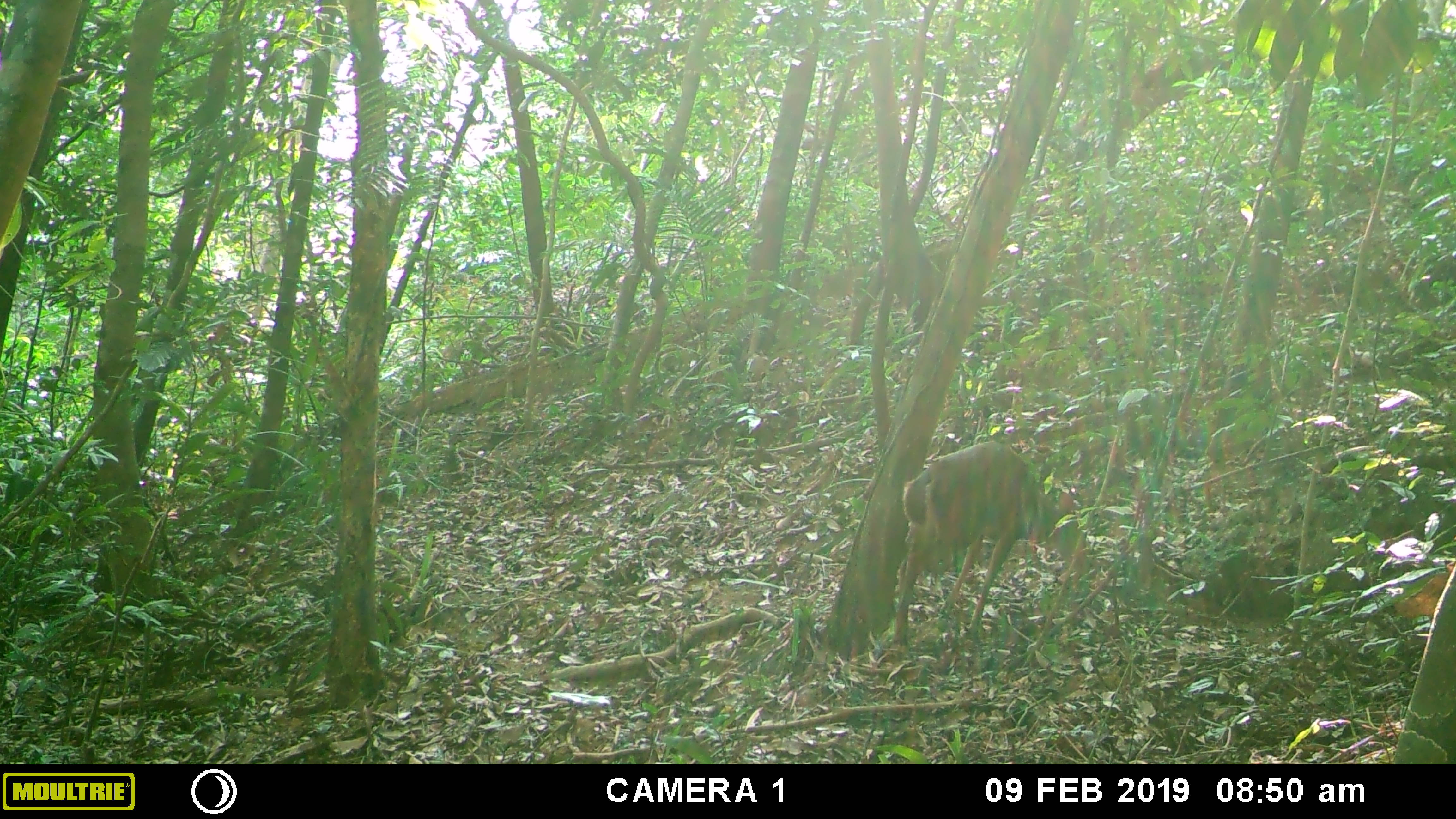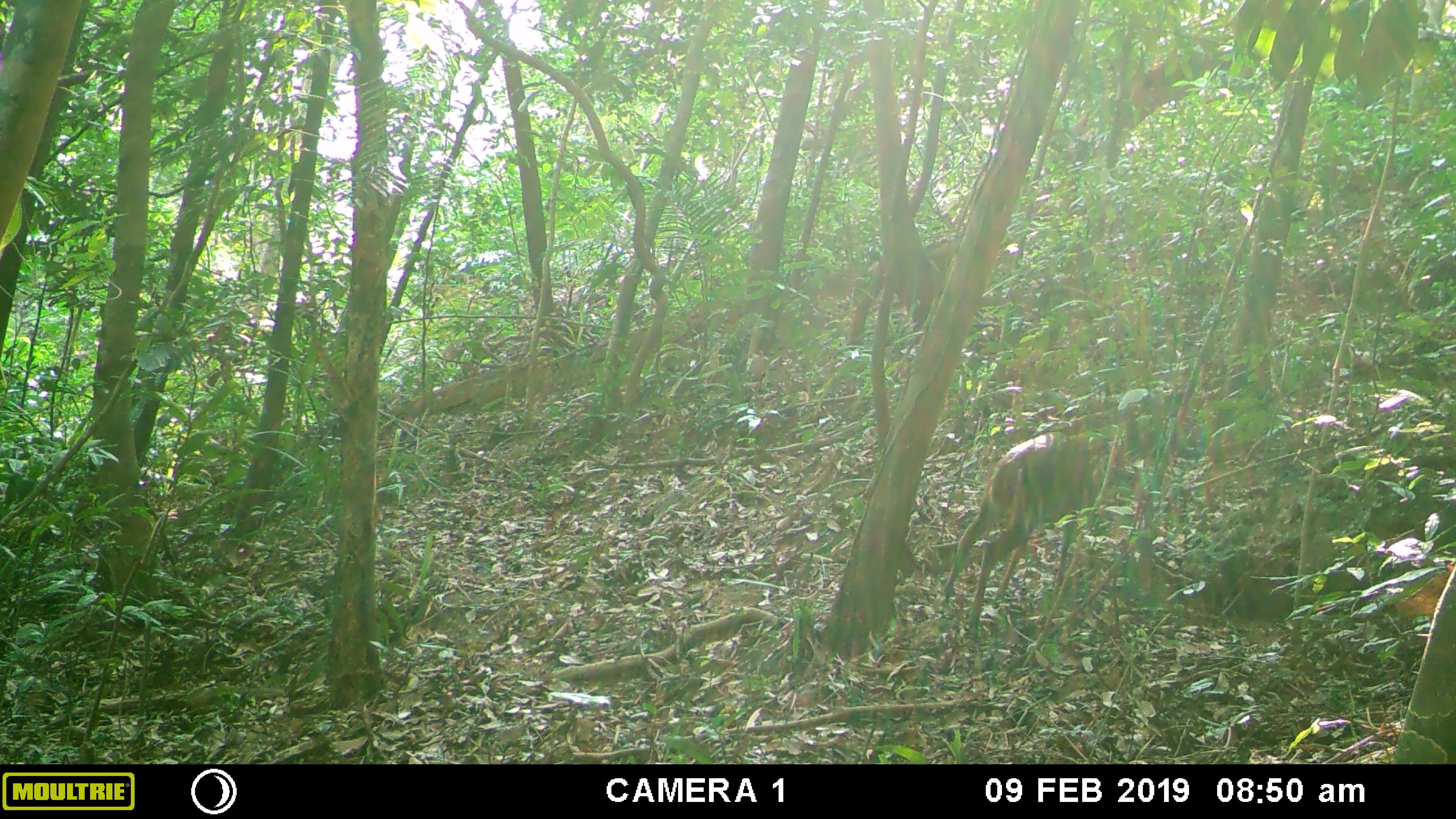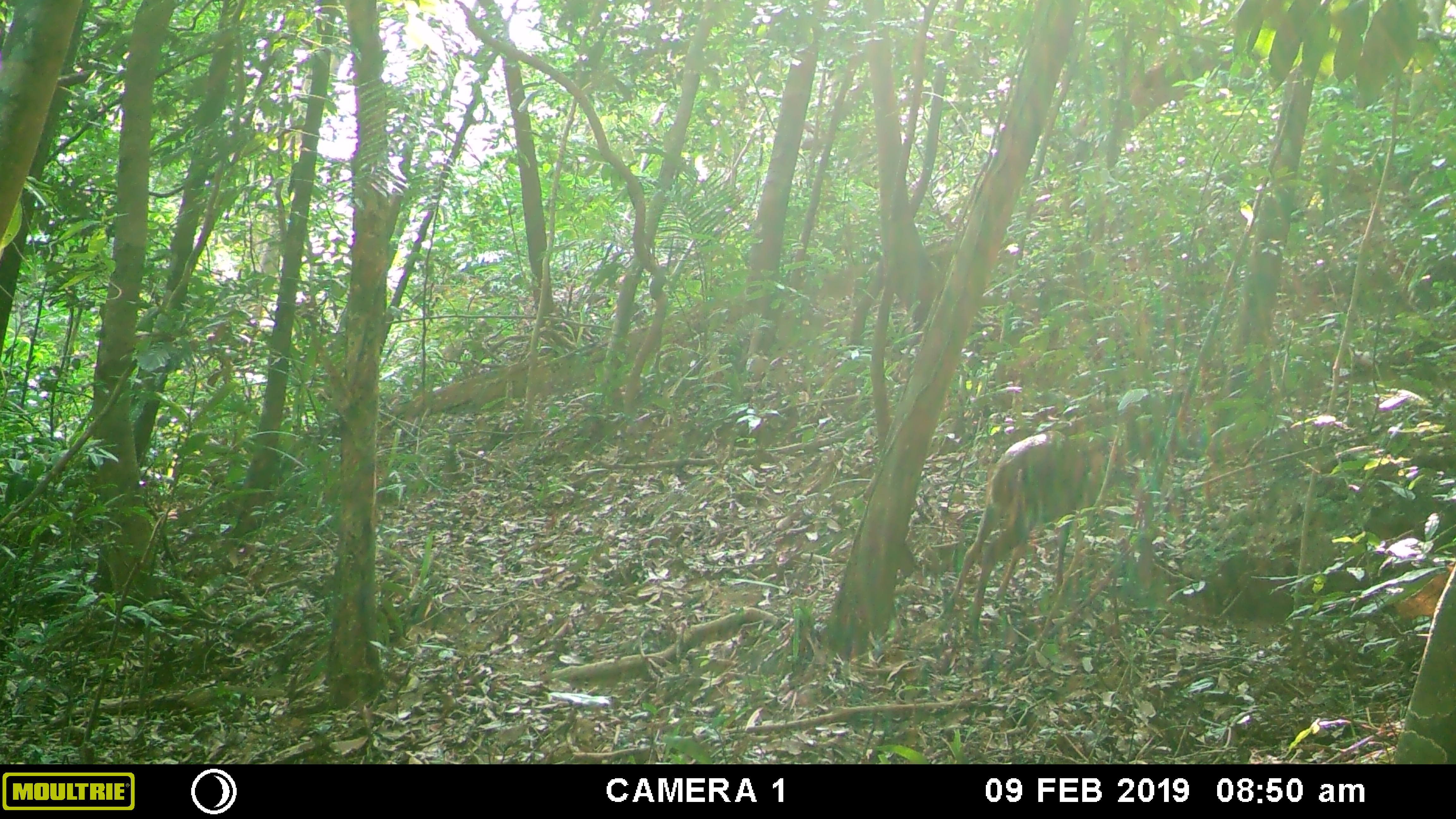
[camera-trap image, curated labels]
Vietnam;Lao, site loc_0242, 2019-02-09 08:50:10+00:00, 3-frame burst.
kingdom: Animalia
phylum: Chordata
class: Mammalia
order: Artiodactyla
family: Cervidae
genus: Muntiacus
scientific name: Muntiacus vuquangensis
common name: large-antlered muntjac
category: large antlered muntjac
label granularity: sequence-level